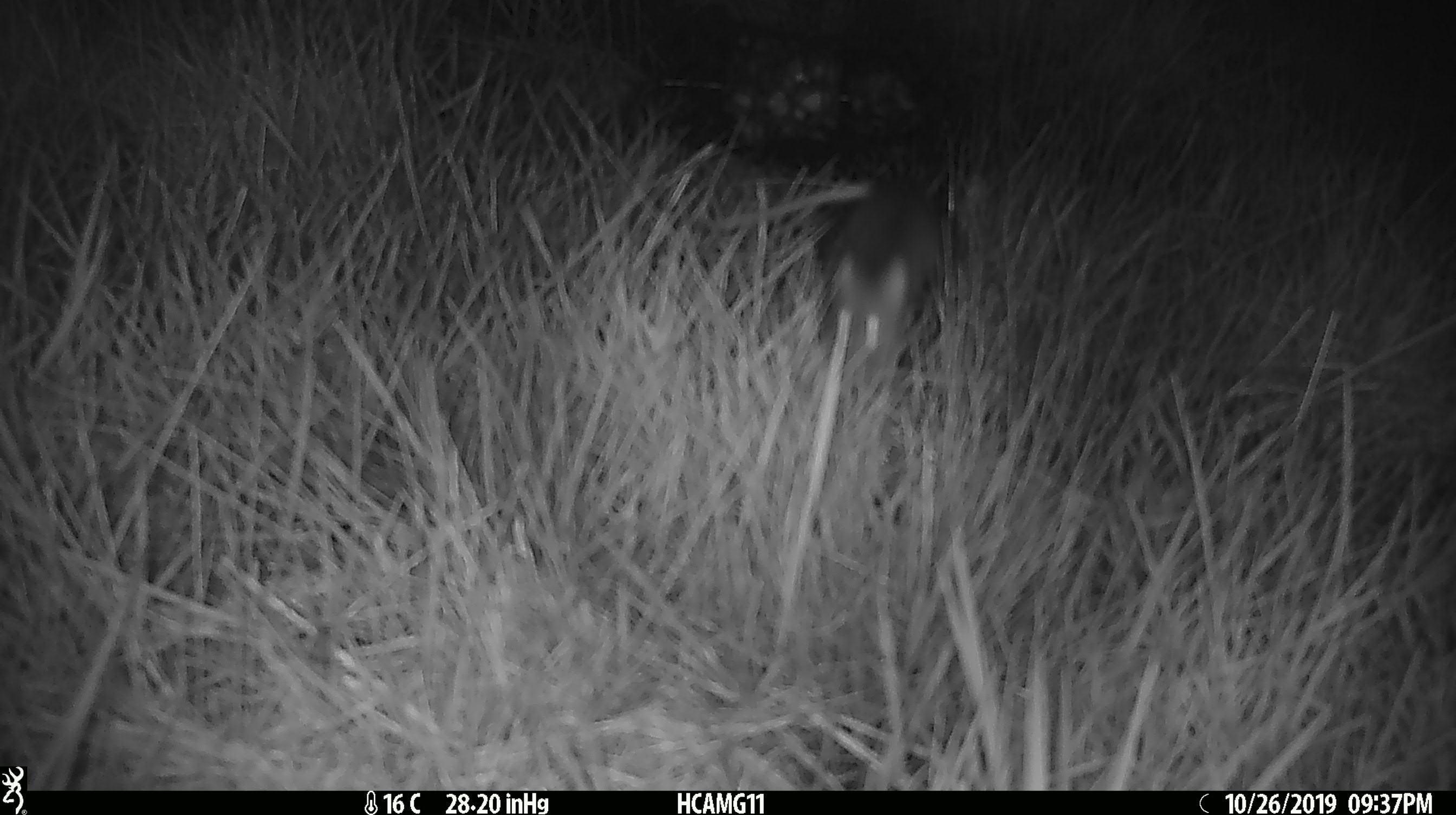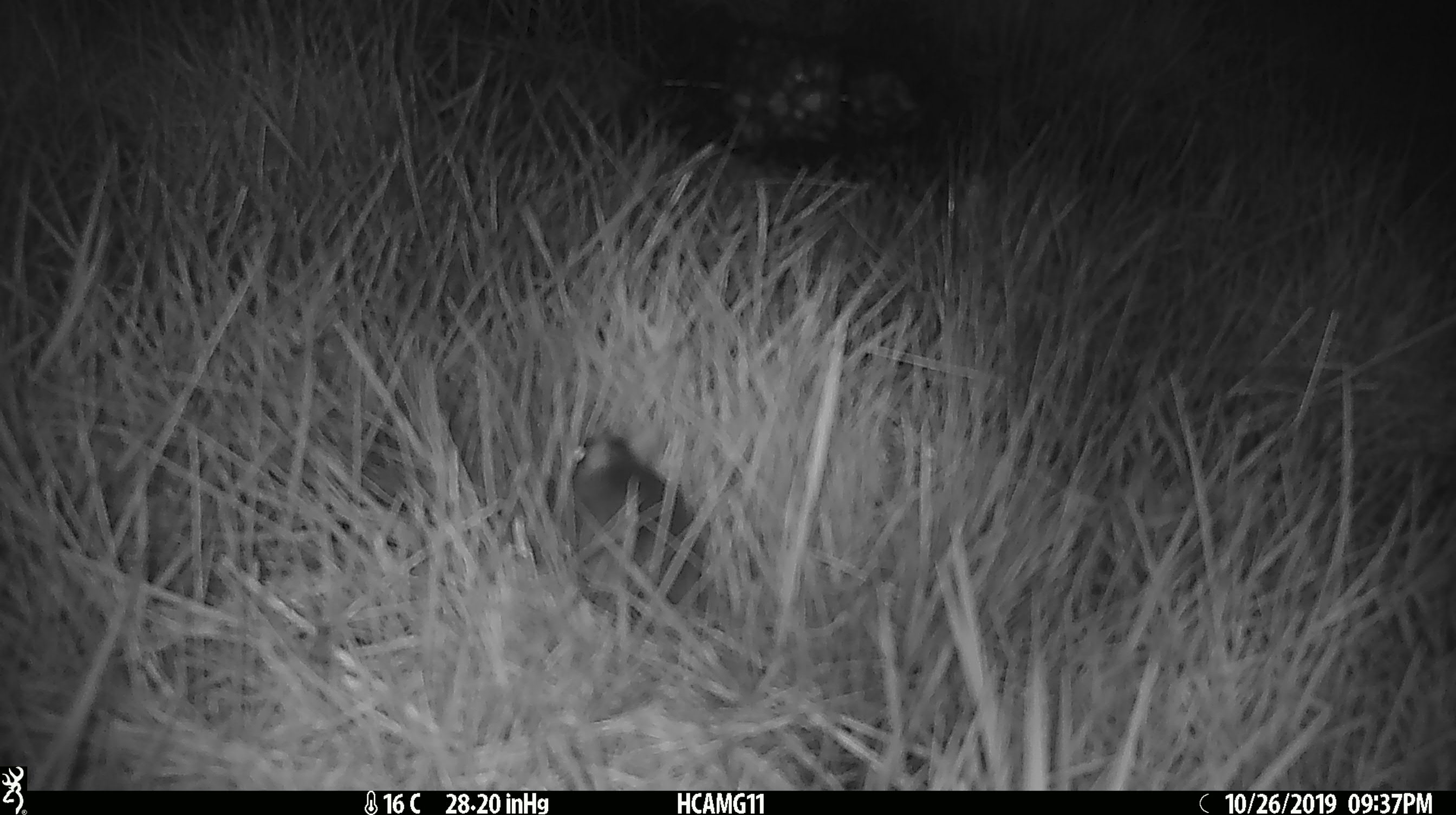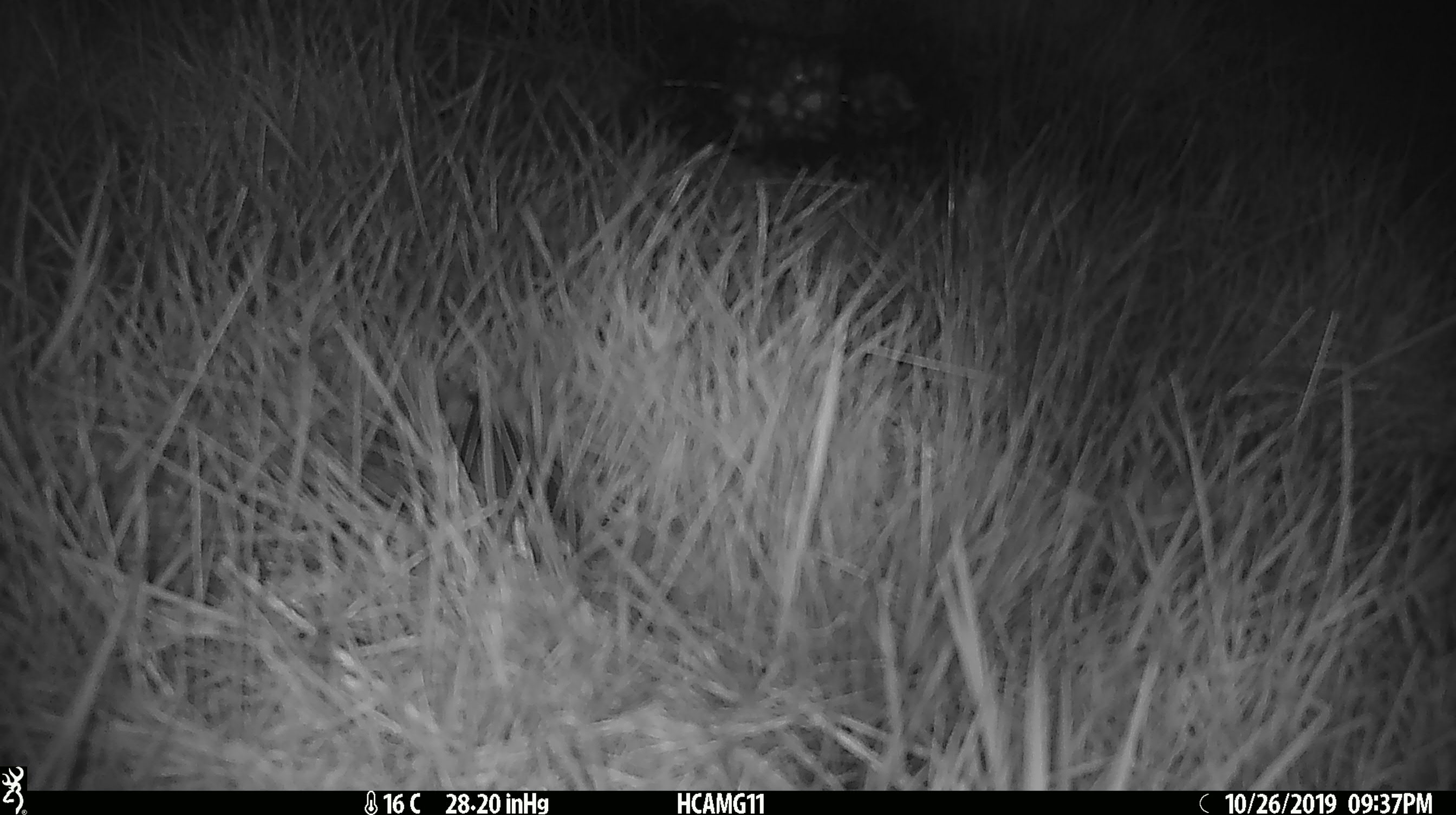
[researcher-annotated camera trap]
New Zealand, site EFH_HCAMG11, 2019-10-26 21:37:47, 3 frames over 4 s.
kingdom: Animalia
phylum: Chordata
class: Mammalia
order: Rodentia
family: Muridae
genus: Mus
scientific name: Mus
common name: mouse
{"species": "mouse (Mus)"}